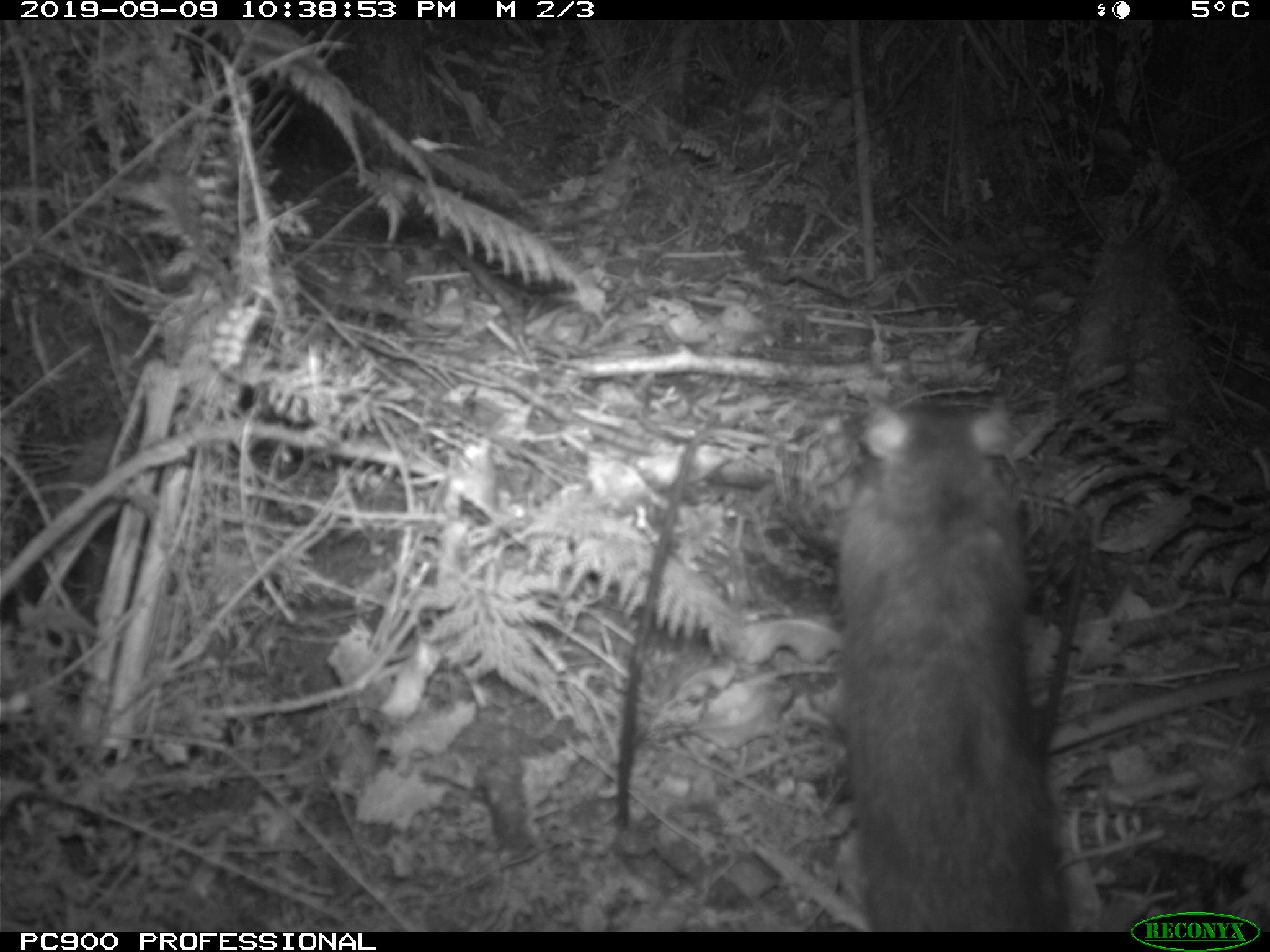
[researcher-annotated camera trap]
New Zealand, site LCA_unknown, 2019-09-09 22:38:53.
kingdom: Animalia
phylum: Chordata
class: Mammalia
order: Rodentia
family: Muridae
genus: Rattus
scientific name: Rattus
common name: rat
Rat (Rattus).